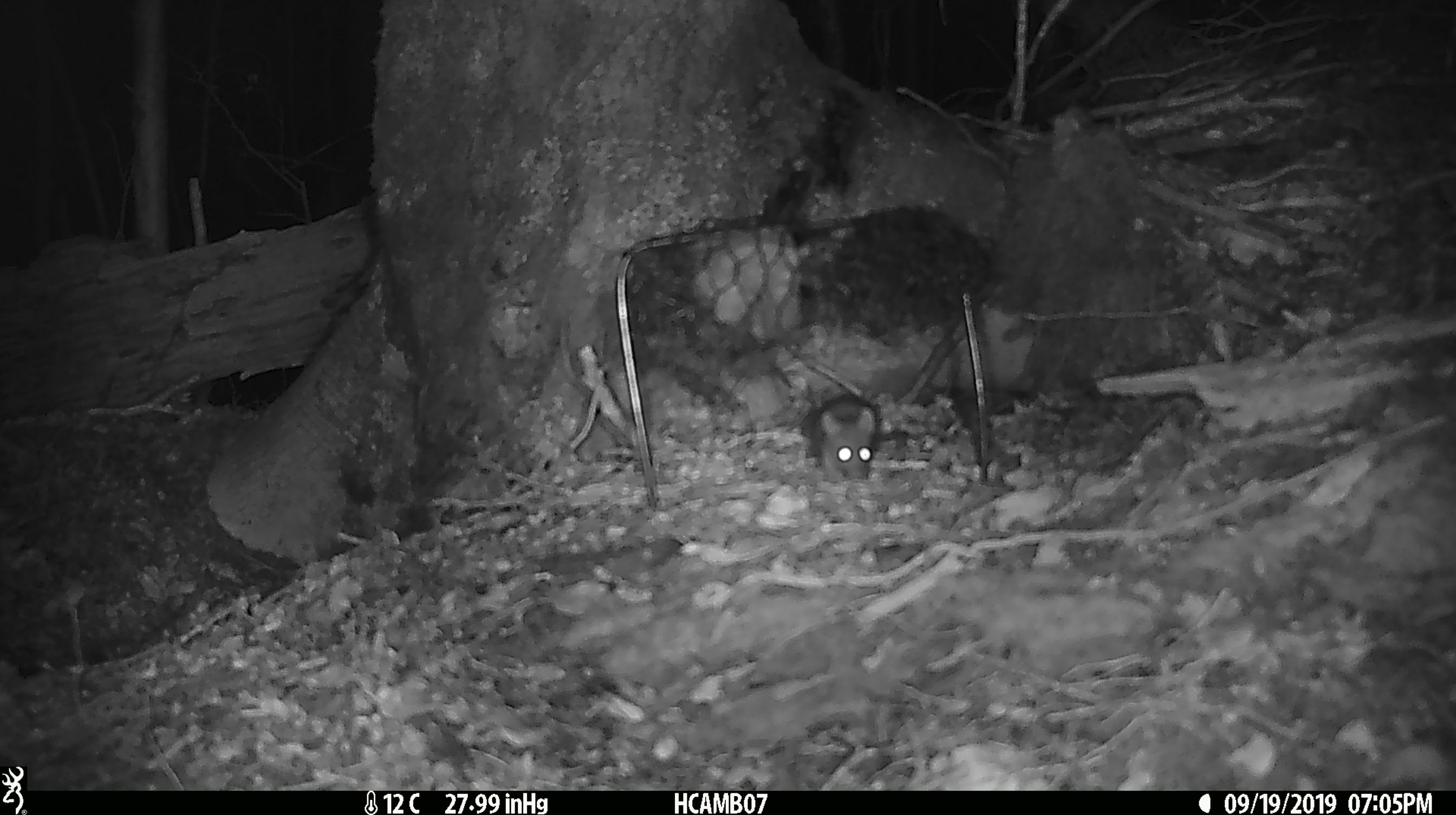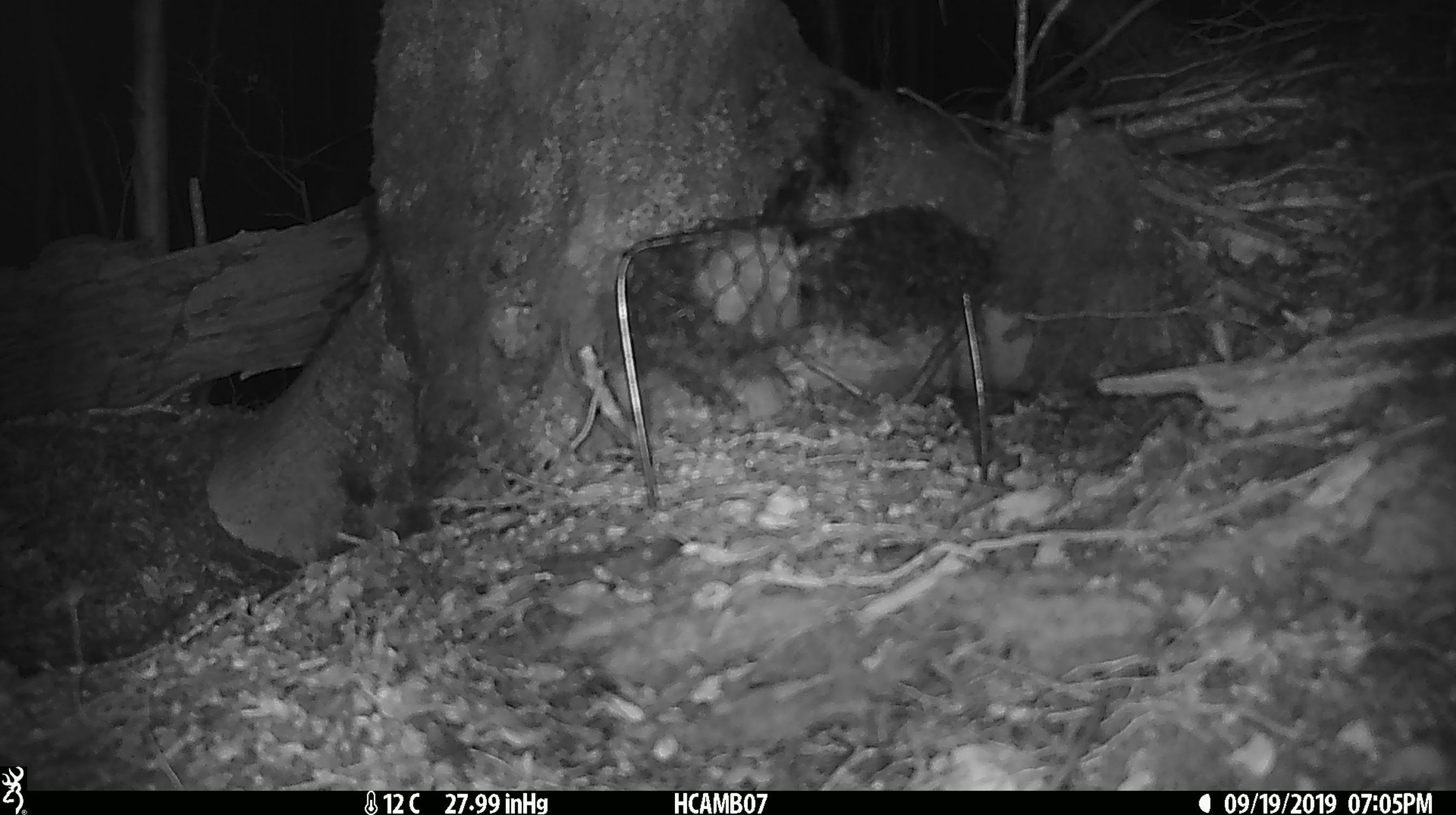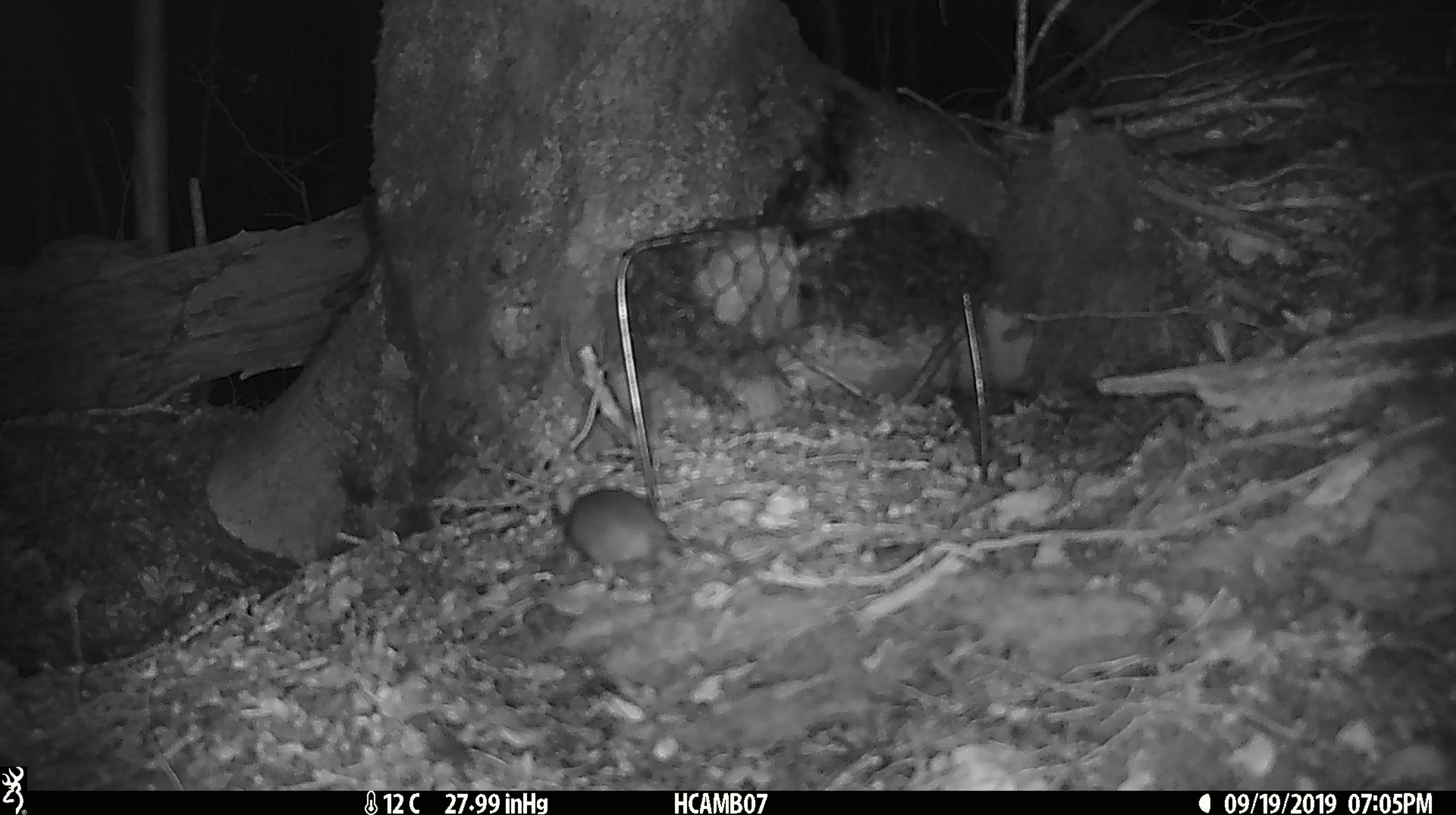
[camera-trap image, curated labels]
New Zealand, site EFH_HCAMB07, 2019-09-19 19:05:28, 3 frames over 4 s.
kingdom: Animalia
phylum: Chordata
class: Mammalia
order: Rodentia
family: Muridae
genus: Mus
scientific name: Mus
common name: mouse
Mouse (Mus).